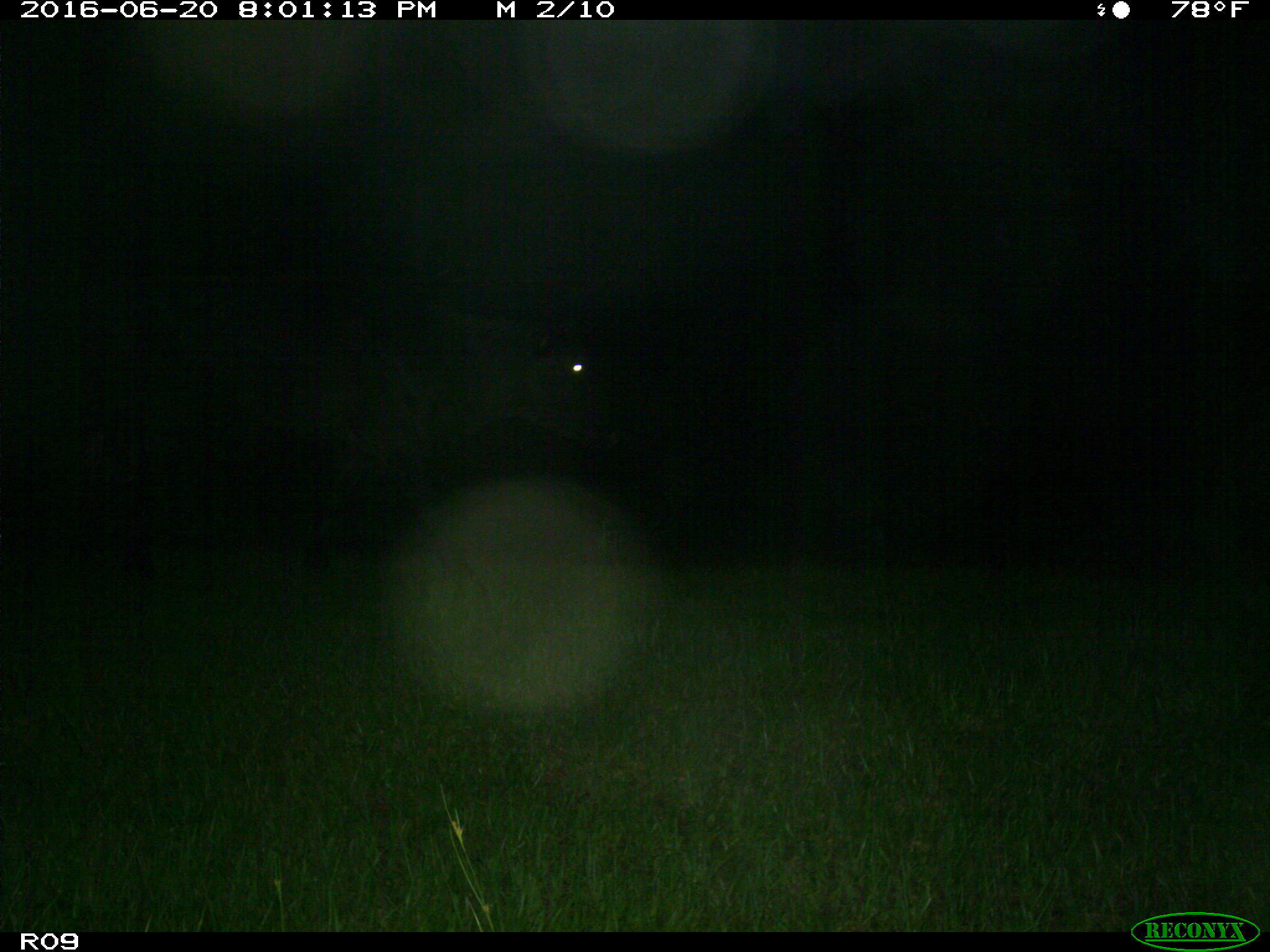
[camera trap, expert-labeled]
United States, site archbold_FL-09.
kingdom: Animalia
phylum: Chordata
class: Mammalia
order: Artiodactyla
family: Bovidae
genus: Bos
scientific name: Bos taurus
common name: domestic cow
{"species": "Bos taurus (domestic cow)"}